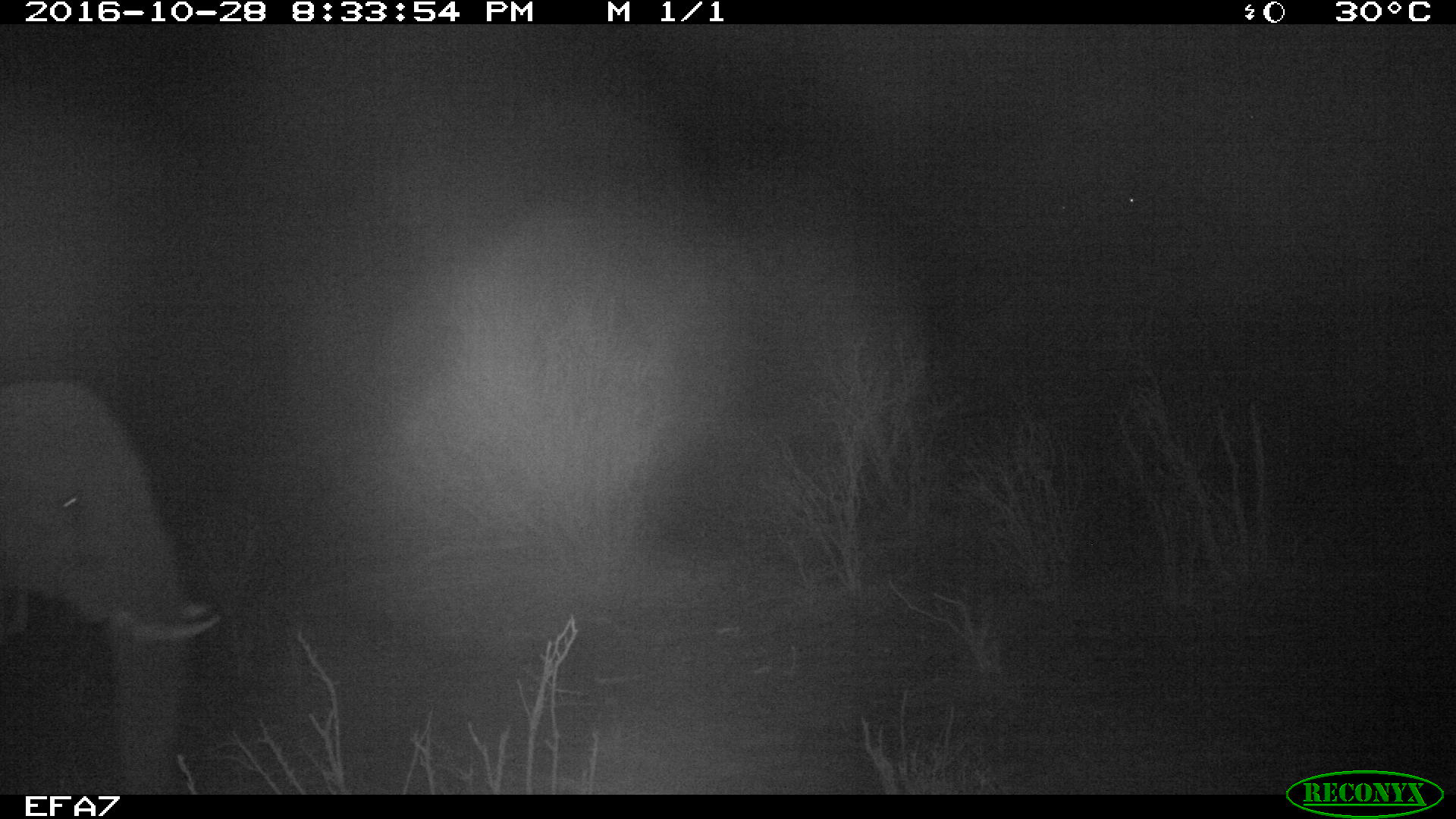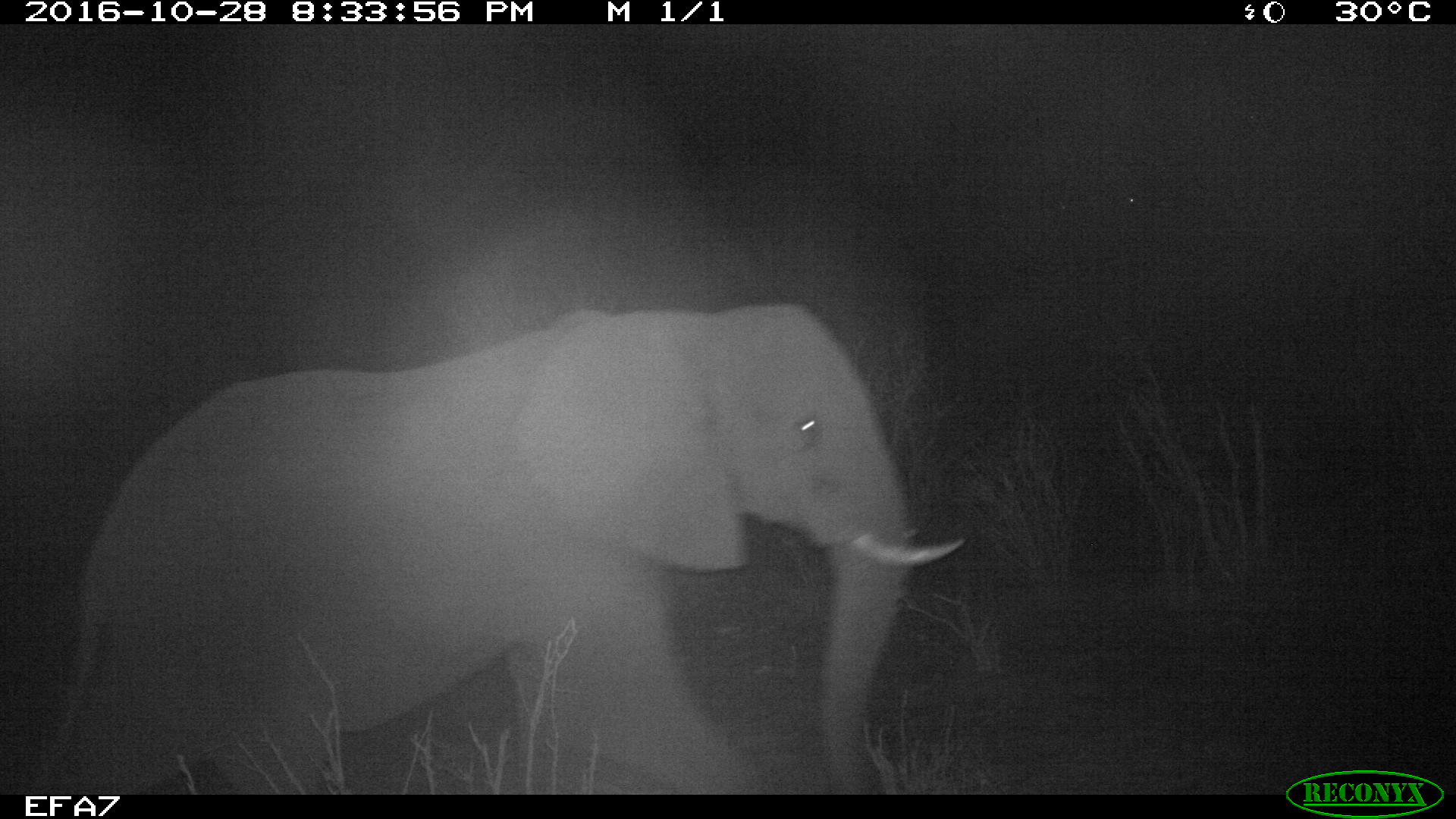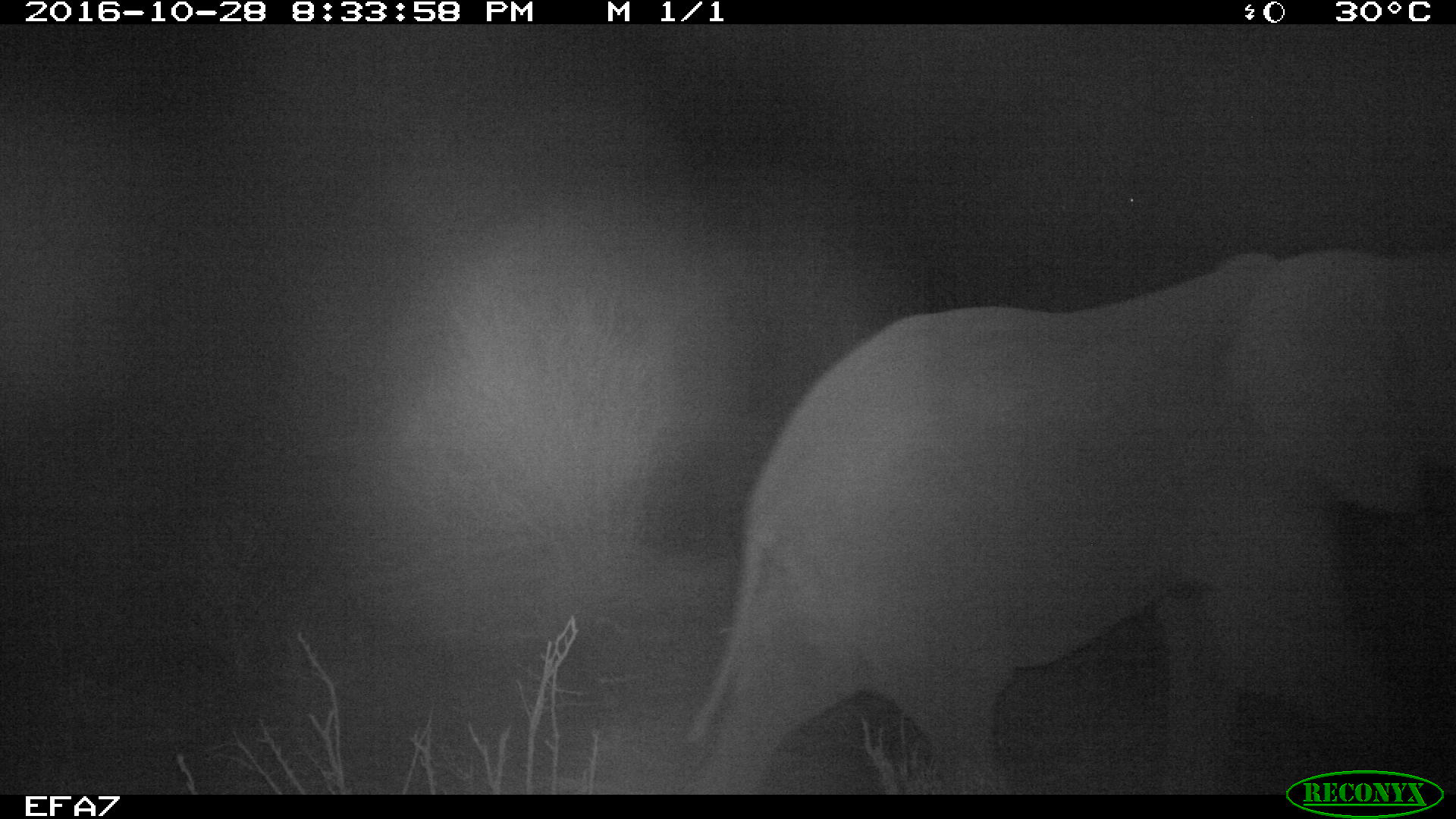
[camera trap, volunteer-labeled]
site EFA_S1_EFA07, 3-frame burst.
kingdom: Animalia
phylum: Chordata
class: Mammalia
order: Proboscidea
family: Elephantidae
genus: Loxodonta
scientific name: Loxodonta africana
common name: african bush elephant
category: elephant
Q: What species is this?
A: Elephant (african bush elephant) (Loxodonta africana).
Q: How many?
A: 1.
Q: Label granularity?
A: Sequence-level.